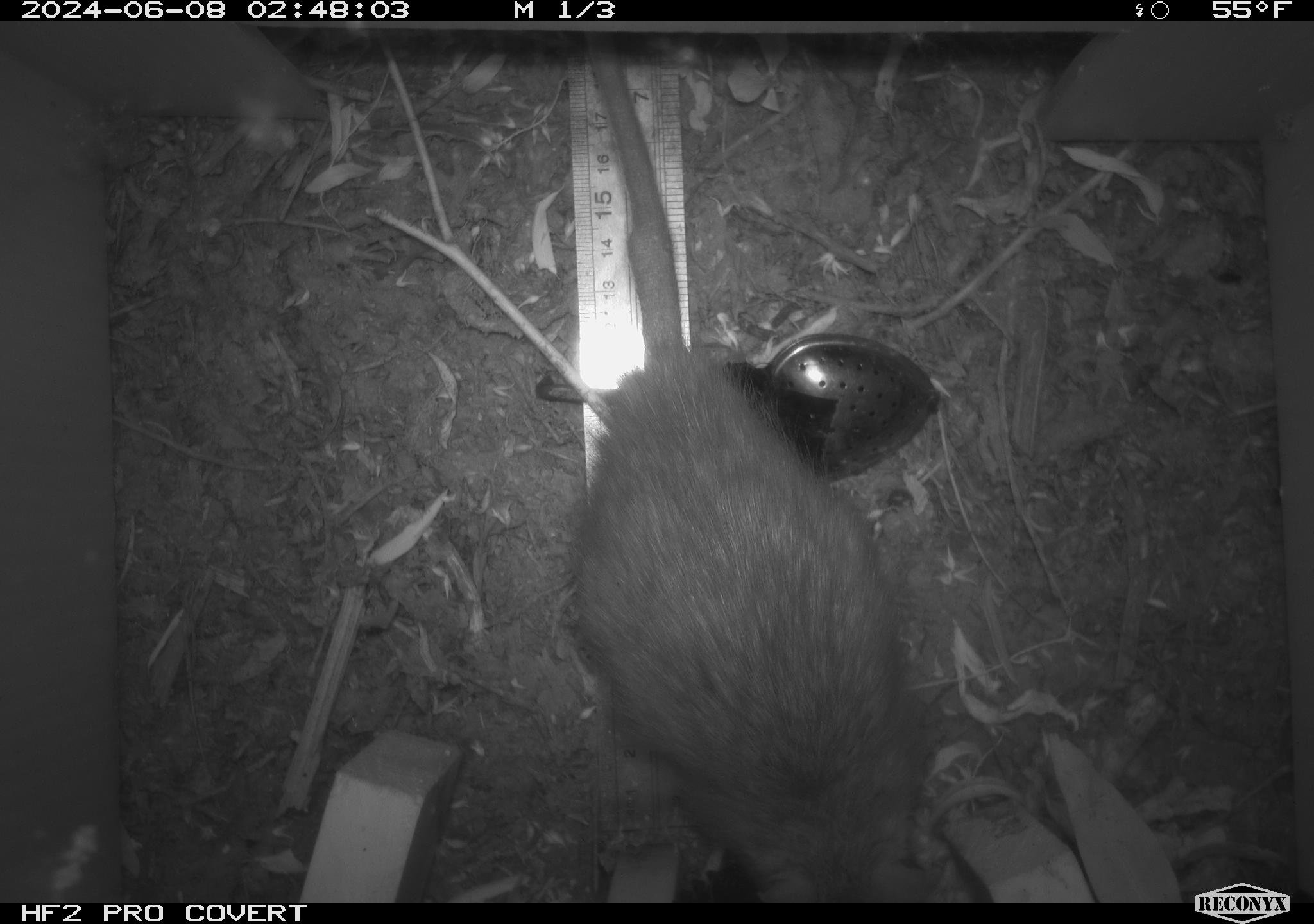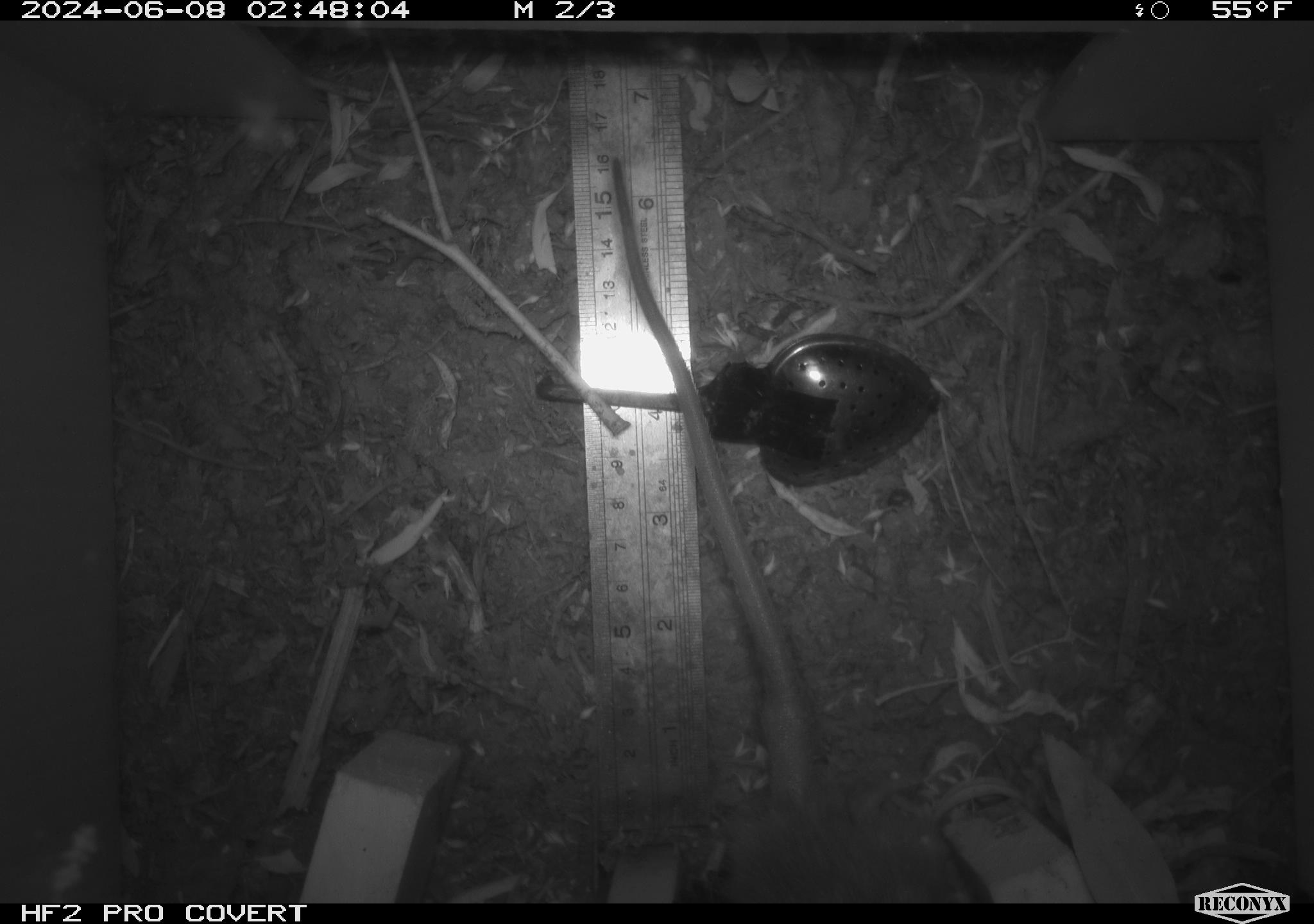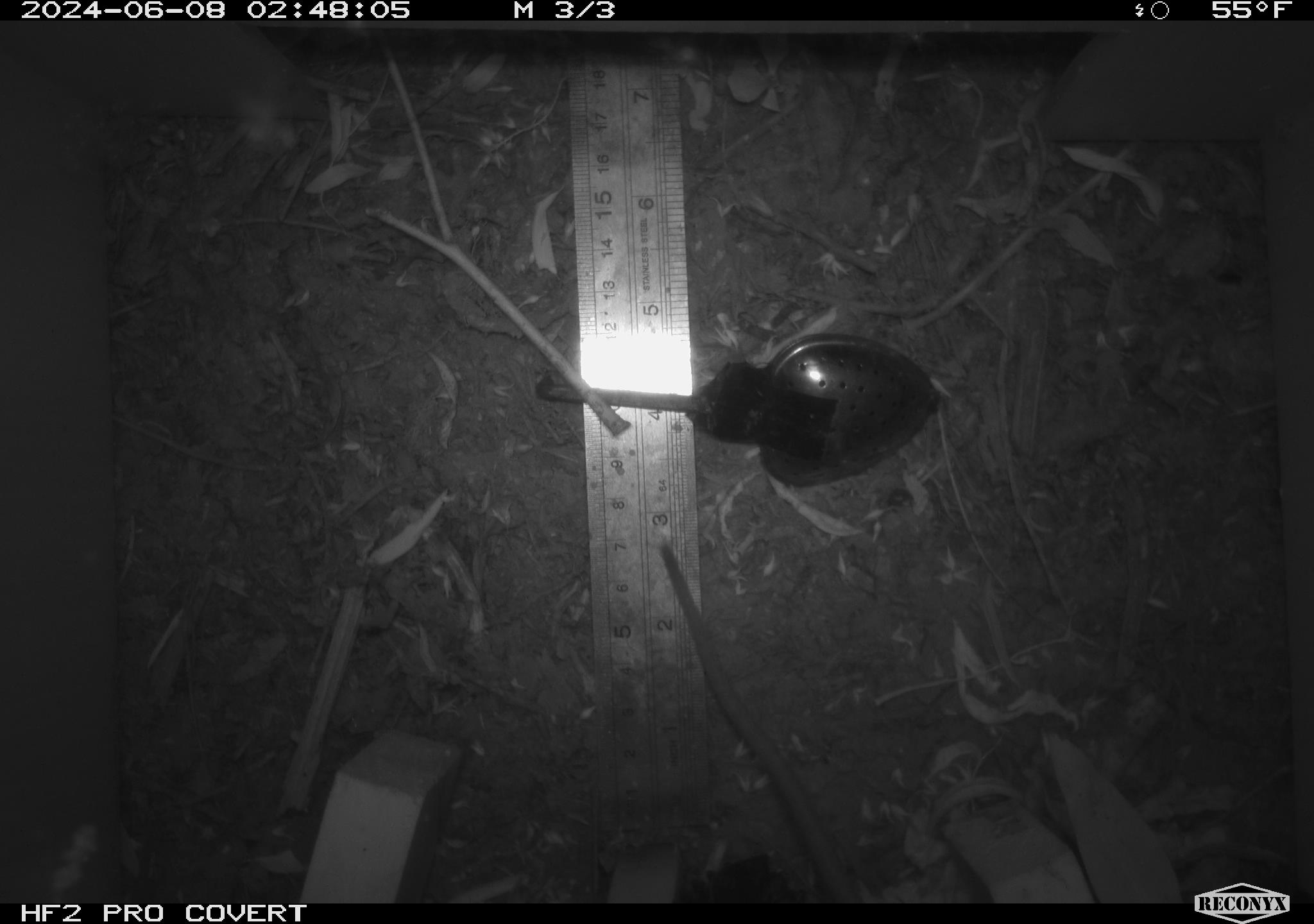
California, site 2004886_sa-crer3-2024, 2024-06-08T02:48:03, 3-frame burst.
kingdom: Animalia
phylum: Chordata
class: Mammalia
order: Rodentia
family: Muridae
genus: Rattus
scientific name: Rattus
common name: rat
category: rattus species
Rattus species (rat) (Rattus).